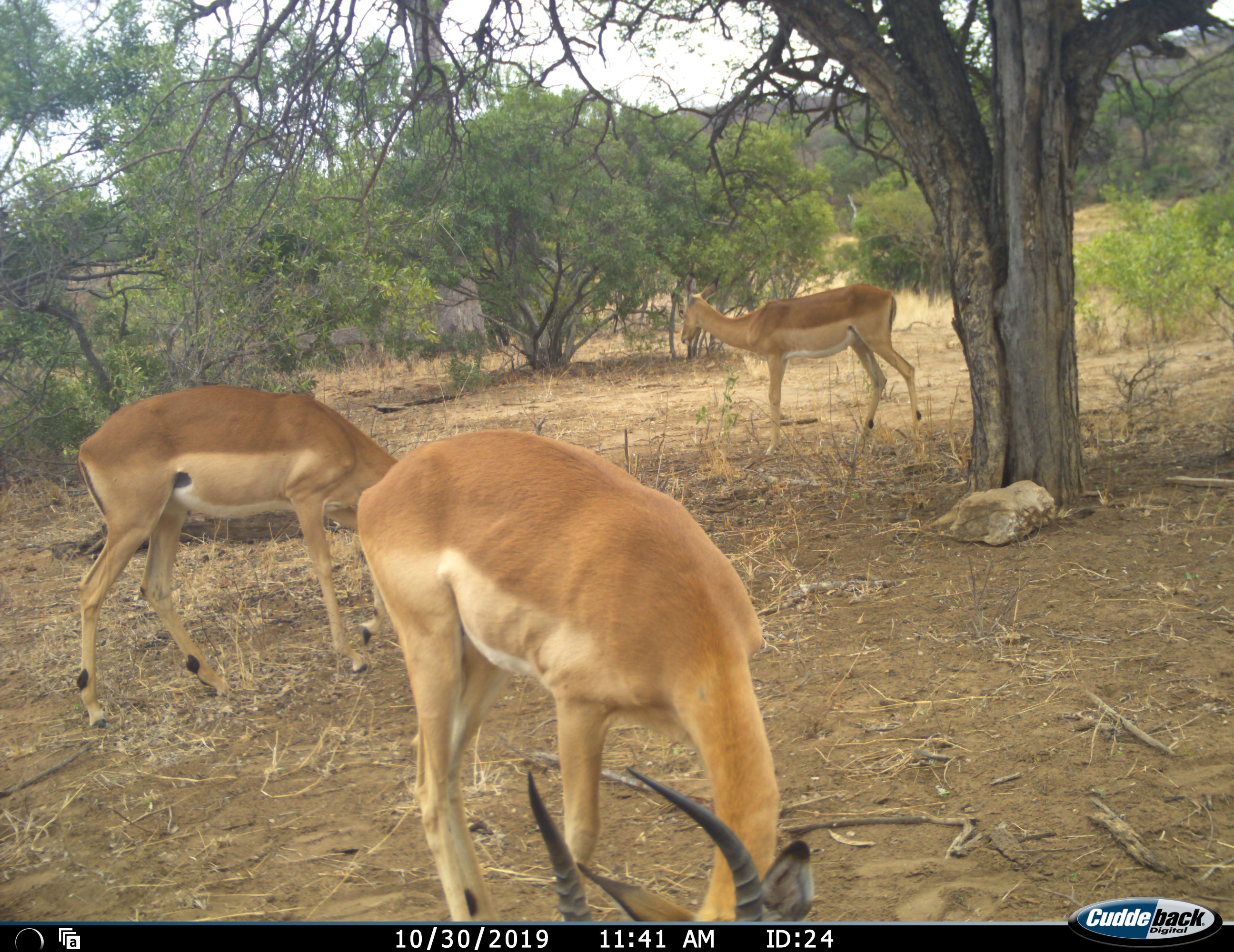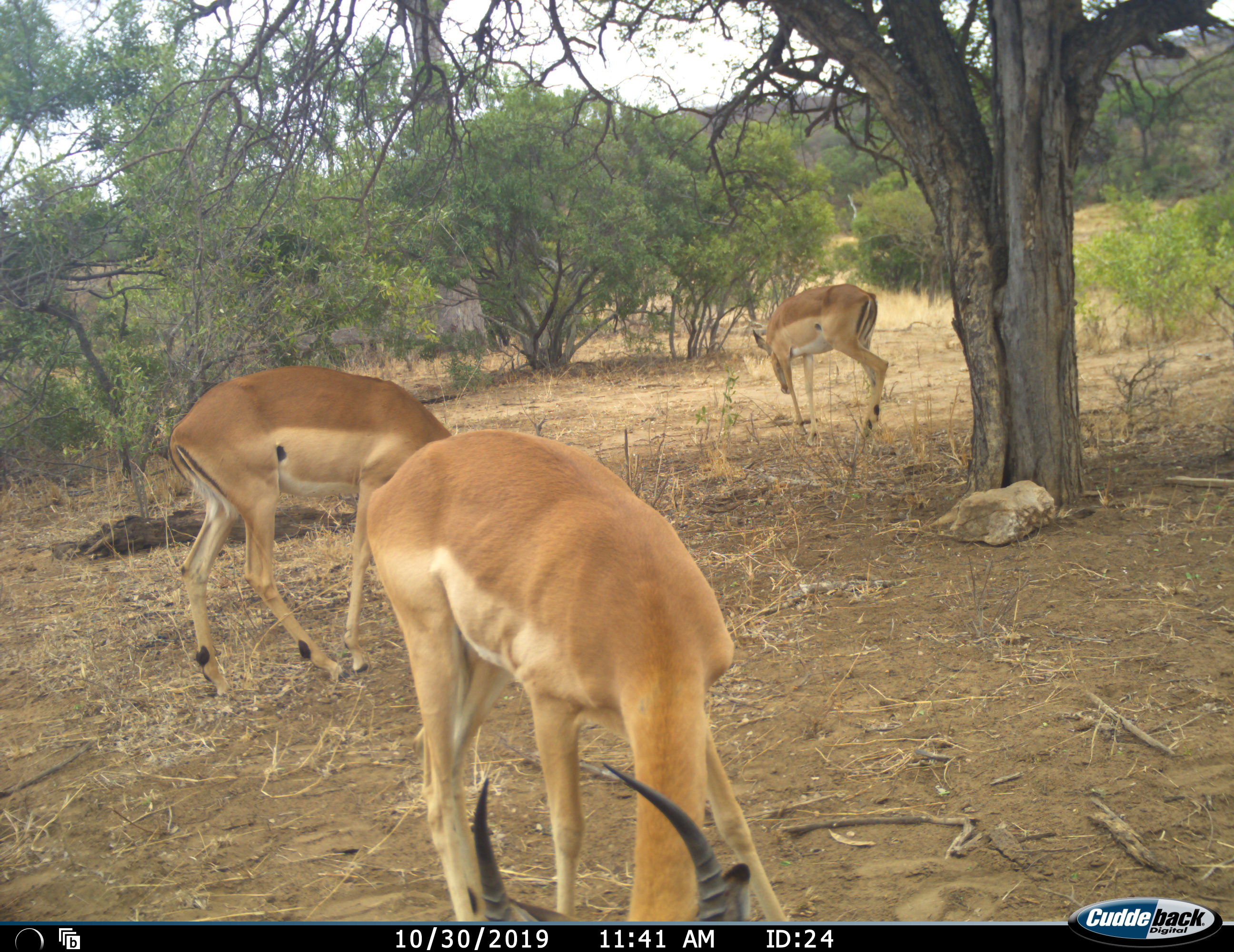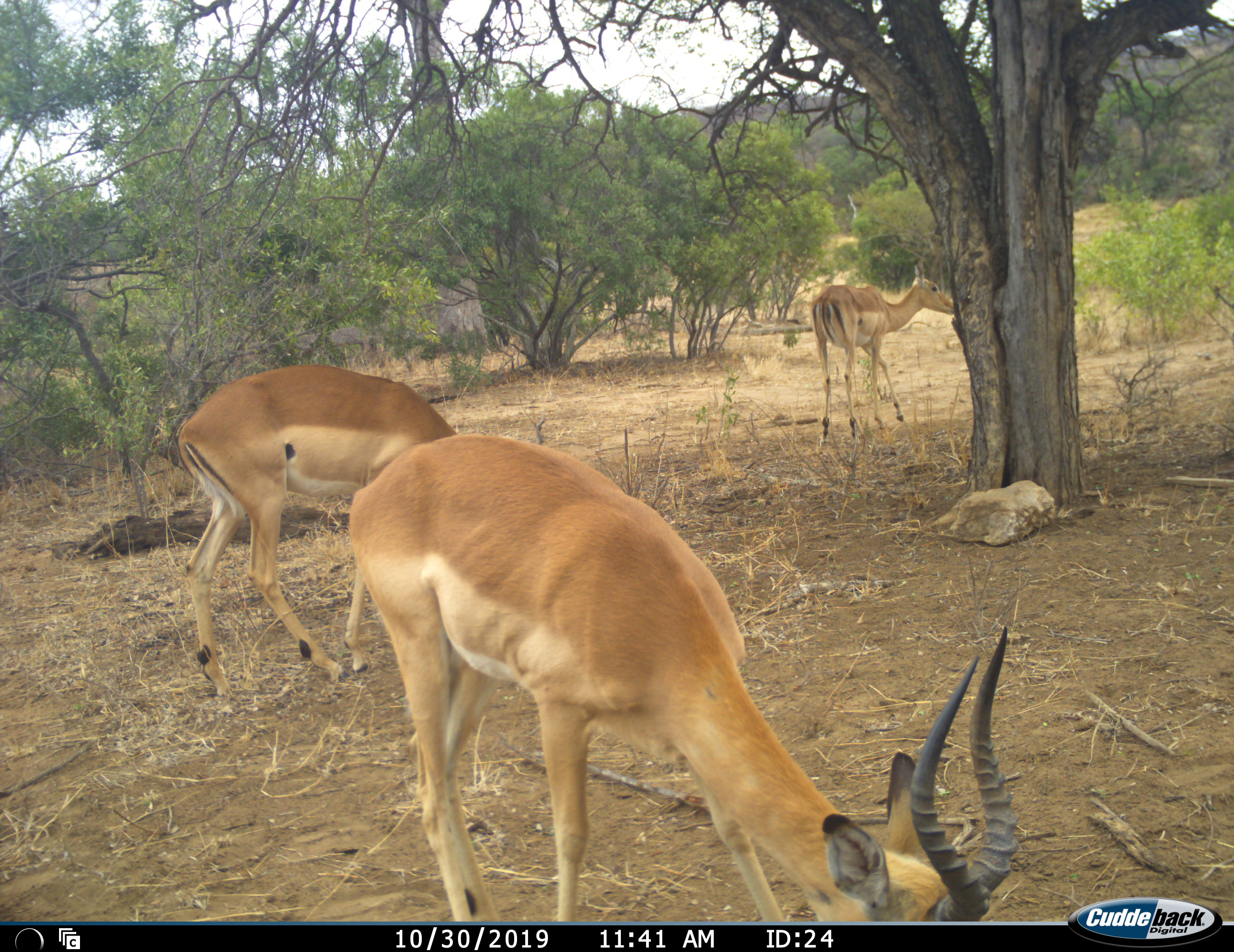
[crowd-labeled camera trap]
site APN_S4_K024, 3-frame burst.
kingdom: Animalia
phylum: Chordata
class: Mammalia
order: Artiodactyla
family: Bovidae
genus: Aepyceros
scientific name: Aepyceros melampus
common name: impala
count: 3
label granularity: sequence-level